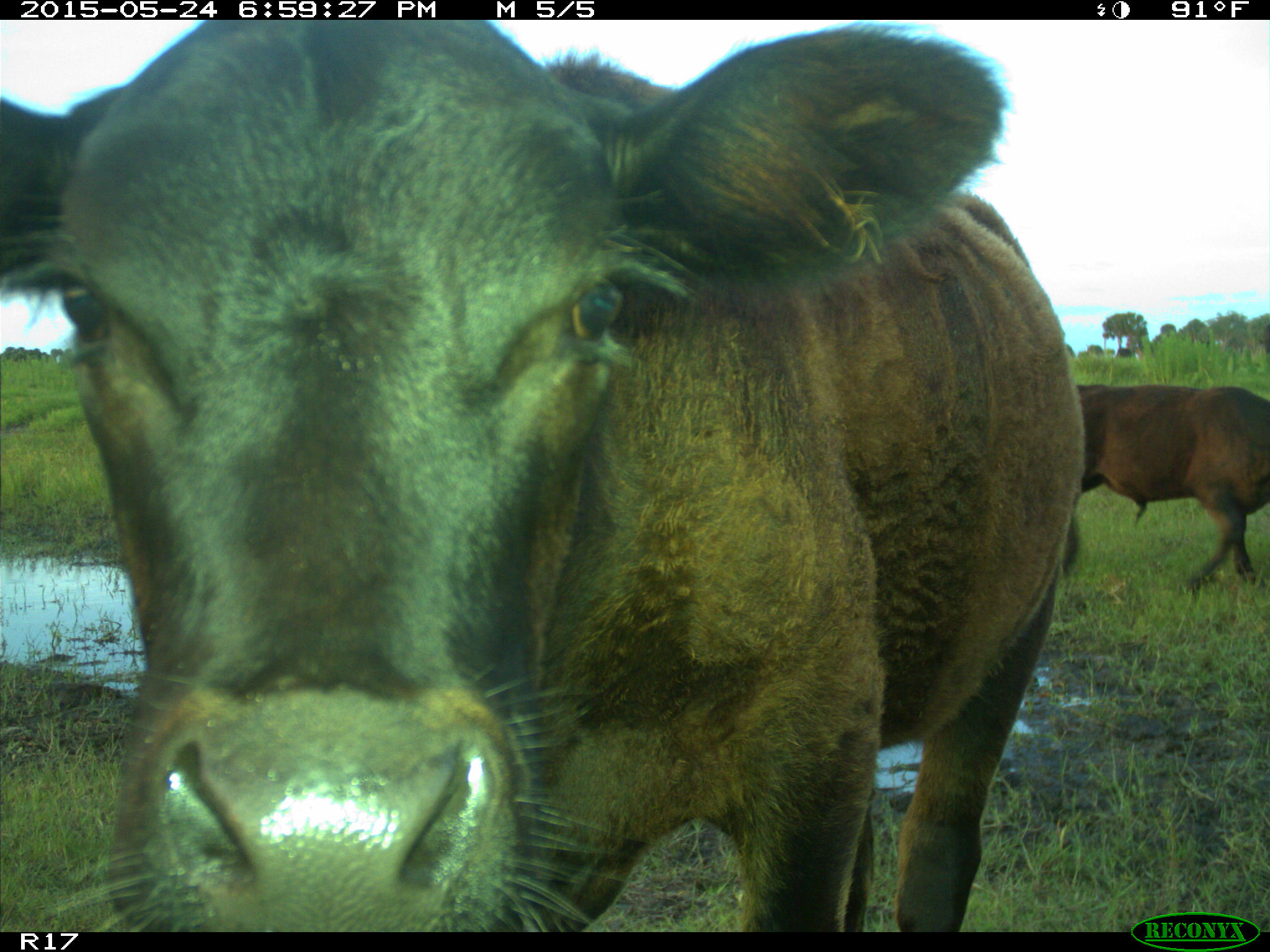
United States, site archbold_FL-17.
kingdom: Animalia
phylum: Chordata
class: Mammalia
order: Artiodactyla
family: Bovidae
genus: Bos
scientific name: Bos taurus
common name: domestic cow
Bos taurus (domestic cow).